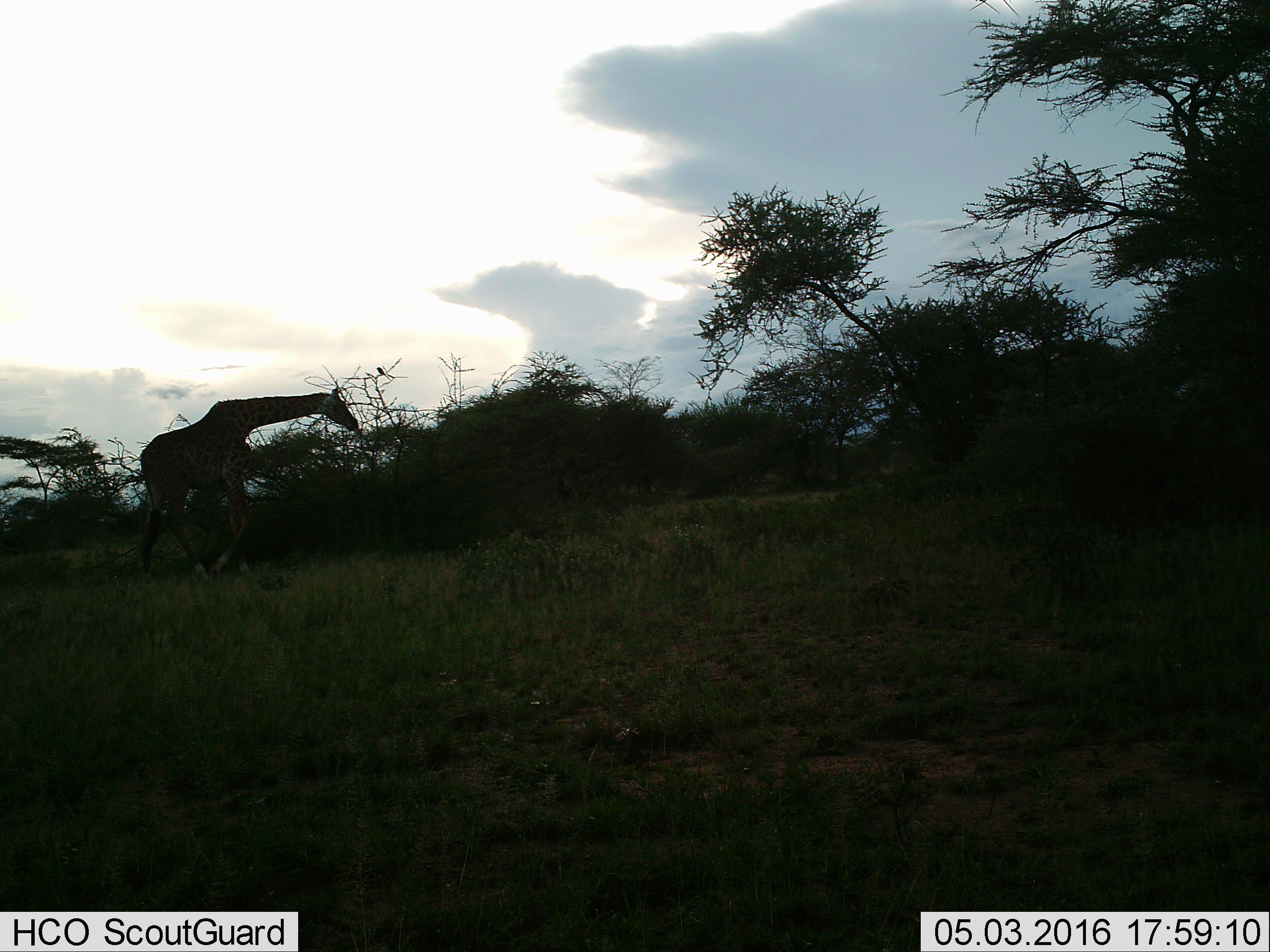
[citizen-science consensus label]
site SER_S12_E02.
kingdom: Animalia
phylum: Chordata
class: Mammalia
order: Artiodactyla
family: Giraffidae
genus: Giraffa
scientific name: Giraffa camelopardalis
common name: giraffe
Giraffe (Giraffa camelopardalis), count 1. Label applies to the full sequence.